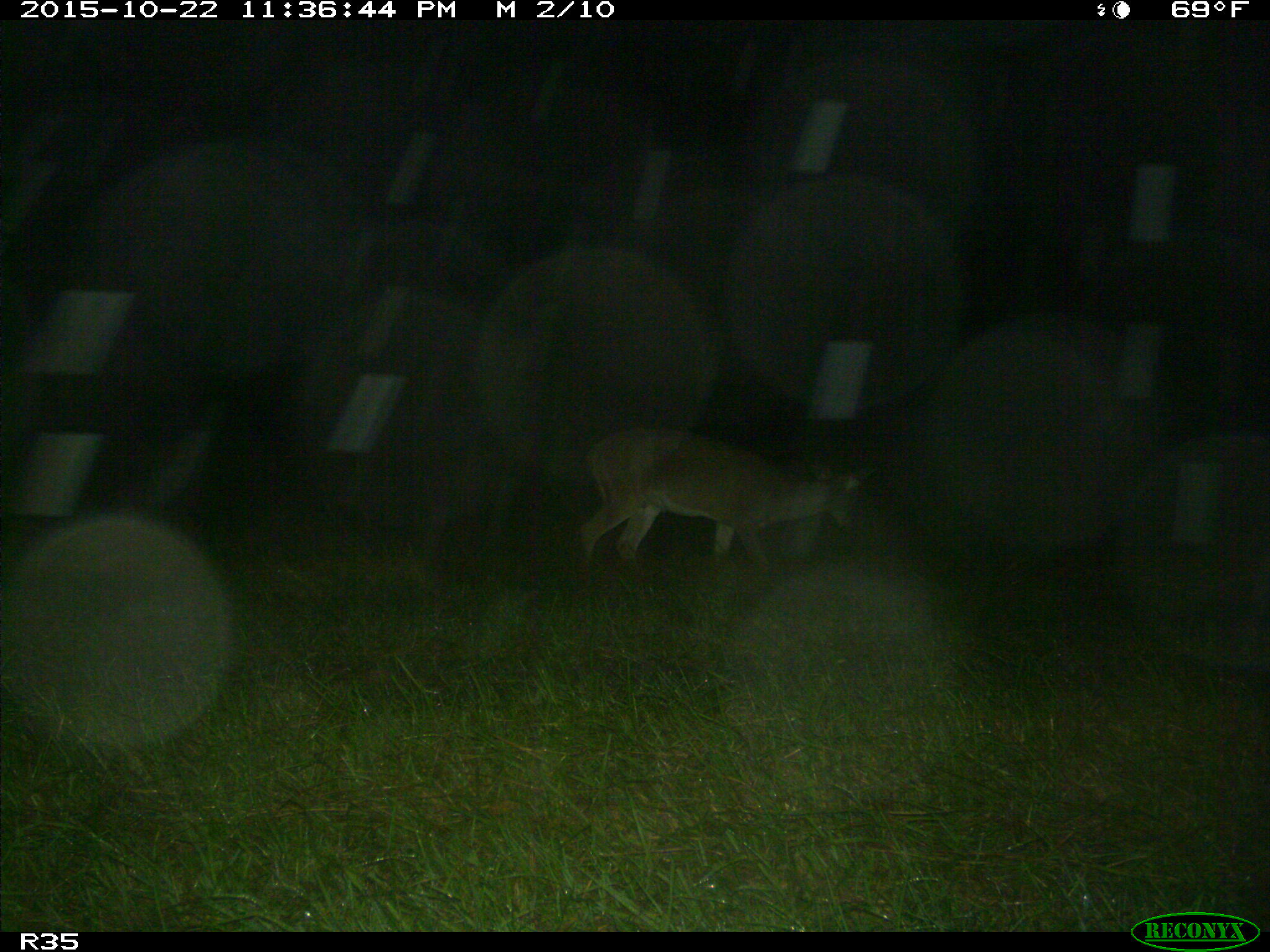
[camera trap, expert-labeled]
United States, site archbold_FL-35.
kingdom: Animalia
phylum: Chordata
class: Mammalia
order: Artiodactyla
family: Cervidae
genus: Odocoileus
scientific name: Odocoileus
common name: deer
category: unidentified deer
Unidentified deer (deer) (Odocoileus).